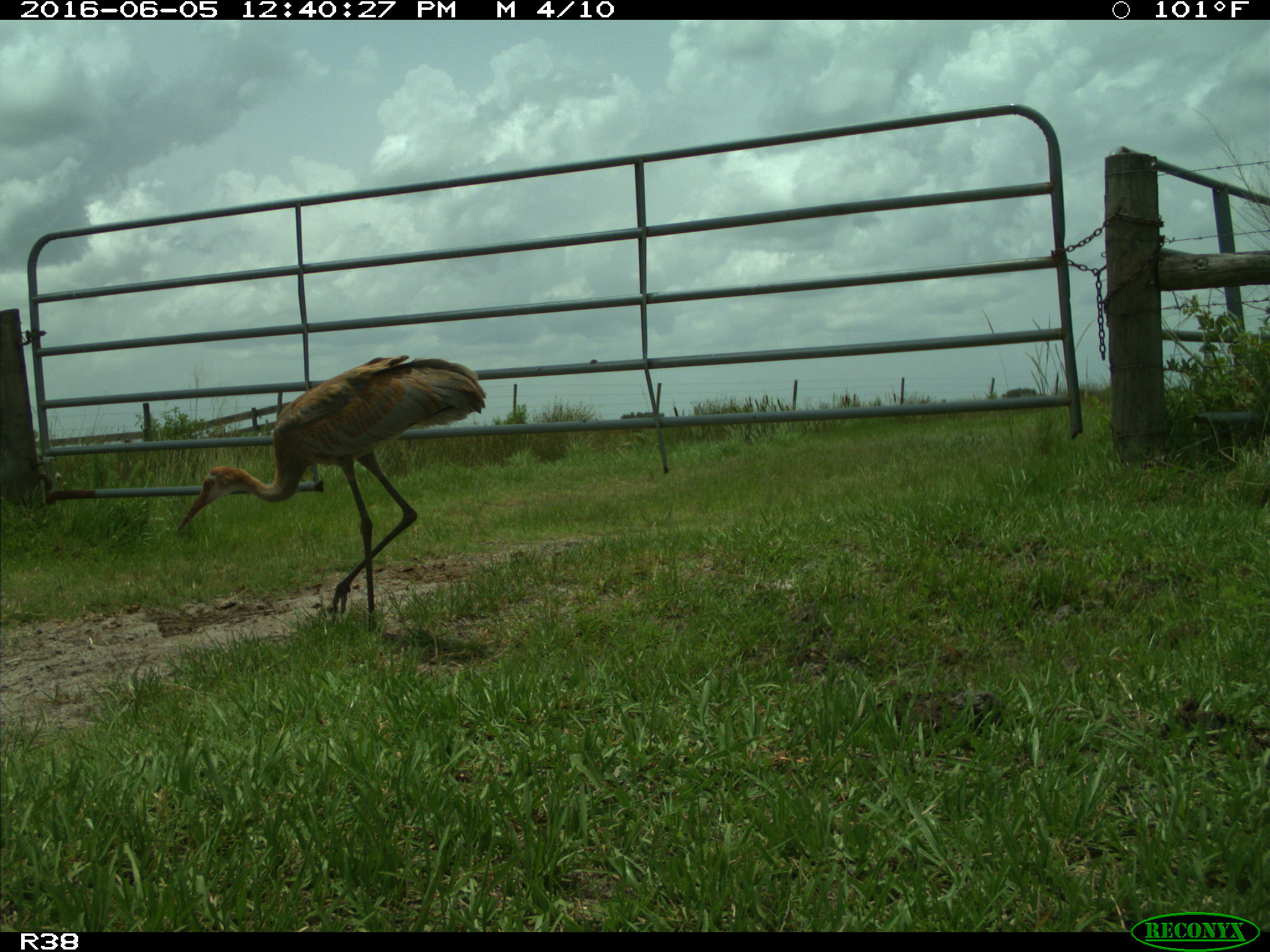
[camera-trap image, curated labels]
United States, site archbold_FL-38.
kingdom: Animalia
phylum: Chordata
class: Aves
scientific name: Aves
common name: birds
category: unidentified bird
Unidentified bird (birds) (Aves).